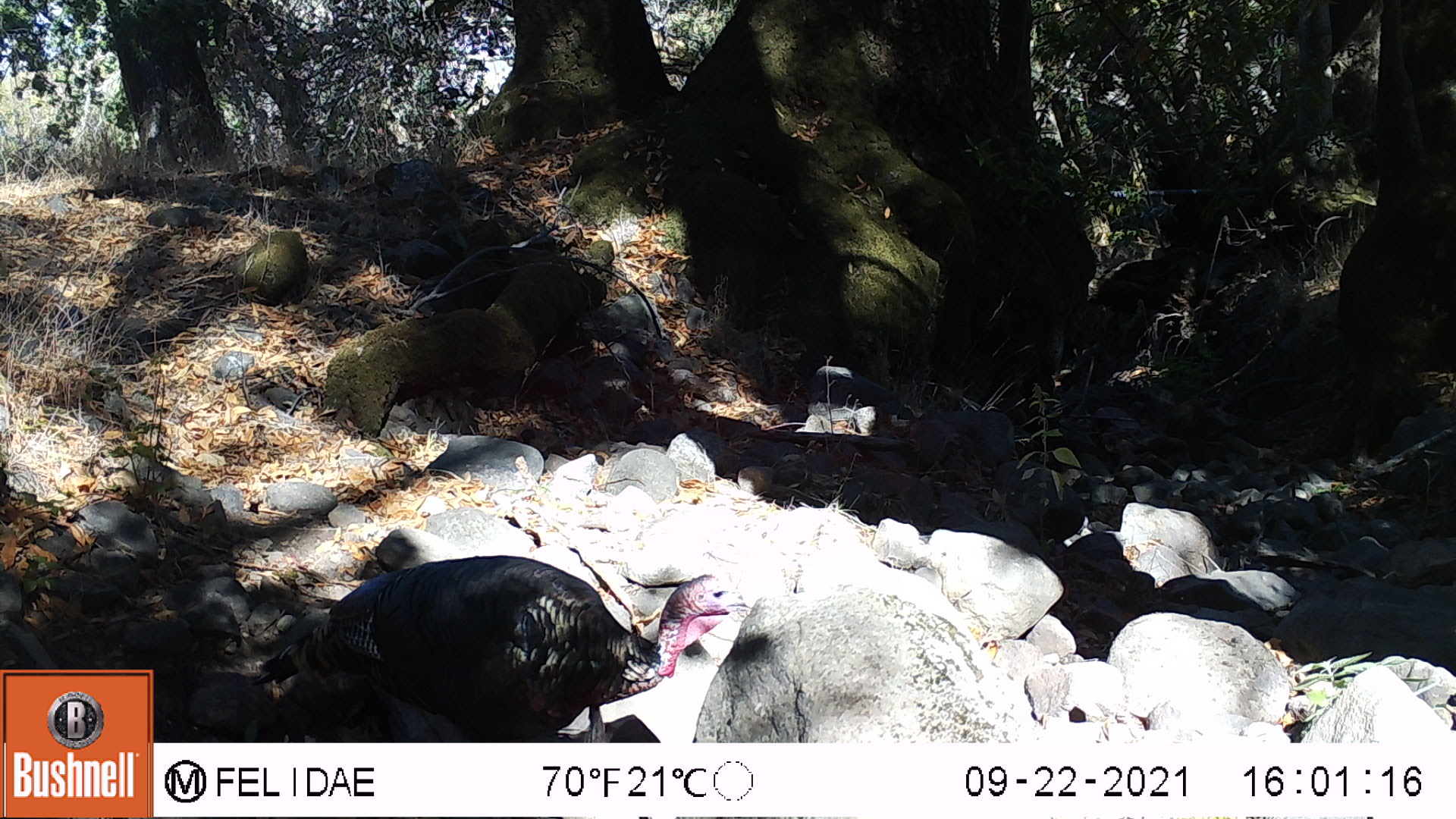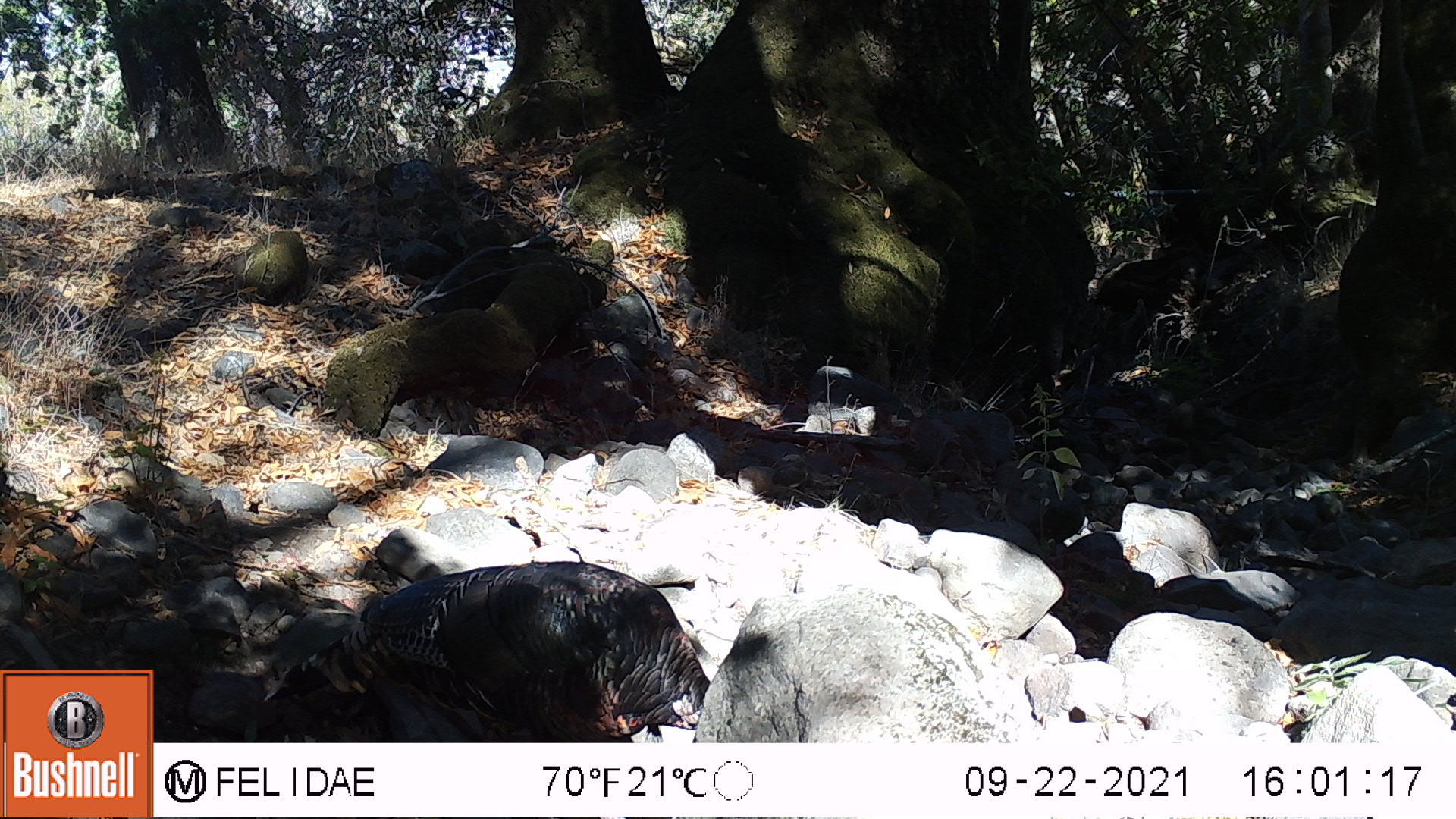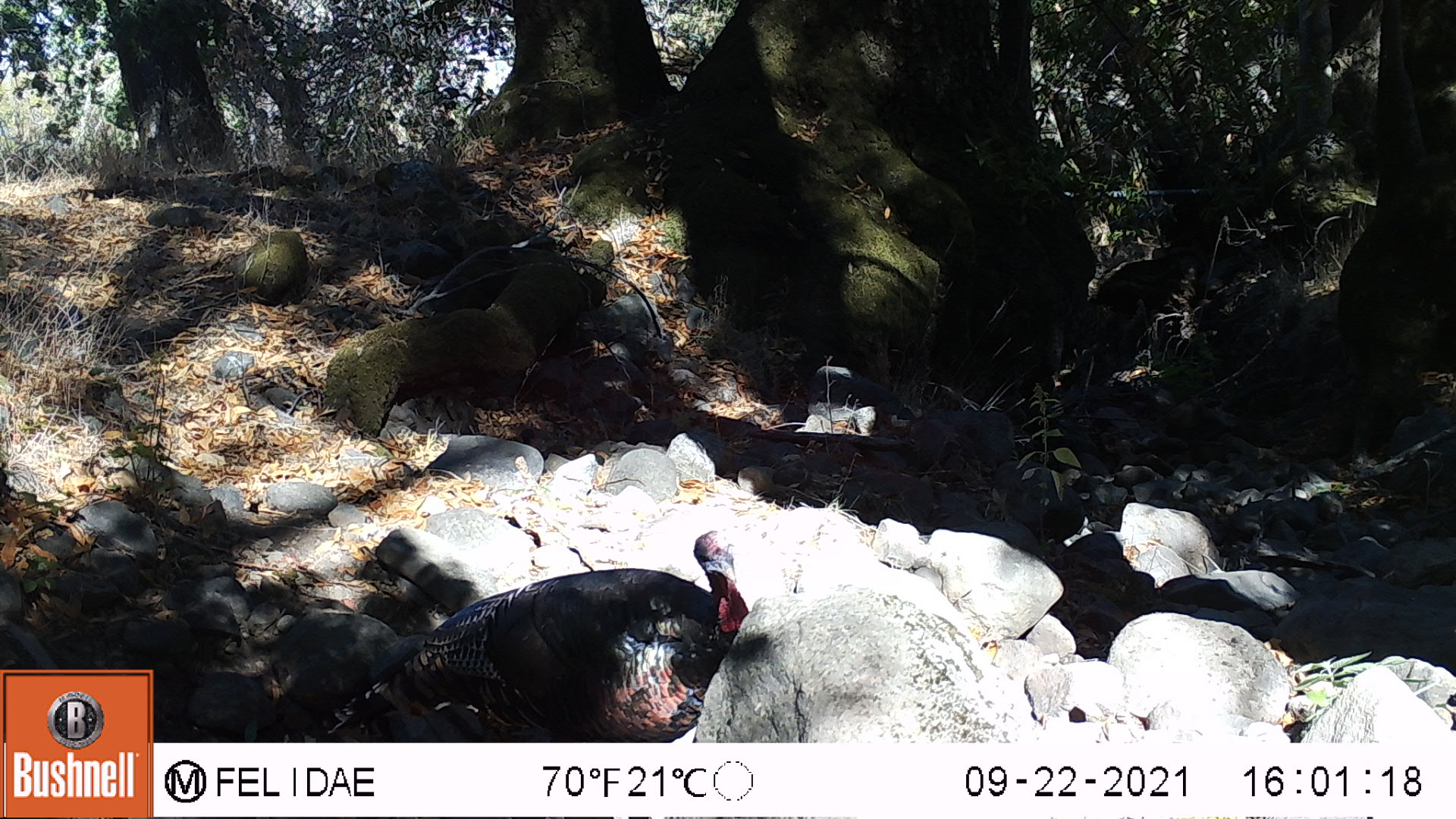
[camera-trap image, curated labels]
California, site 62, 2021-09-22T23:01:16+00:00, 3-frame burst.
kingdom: Animalia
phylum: Chordata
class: Aves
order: Galliformes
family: Phasianidae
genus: Meleagris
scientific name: Meleagris gallopavo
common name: turkey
Turkey (Meleagris gallopavo).